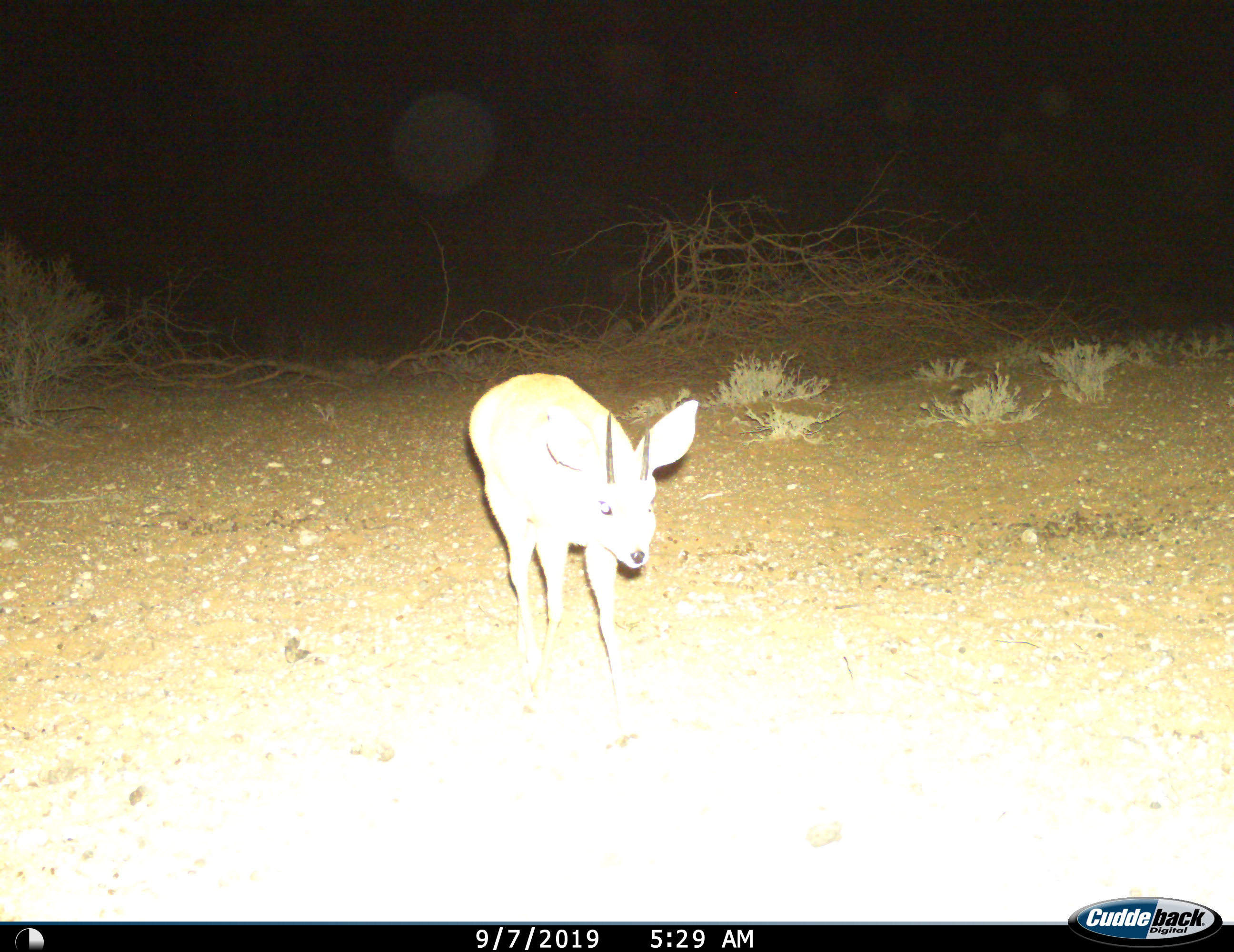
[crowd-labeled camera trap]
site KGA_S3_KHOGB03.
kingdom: Animalia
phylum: Chordata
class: Mammalia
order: Artiodactyla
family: Bovidae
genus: Raphicerus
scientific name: Raphicerus campestris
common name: steenbok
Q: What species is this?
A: Steenbok (Raphicerus campestris).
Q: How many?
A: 1.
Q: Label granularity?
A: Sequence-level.